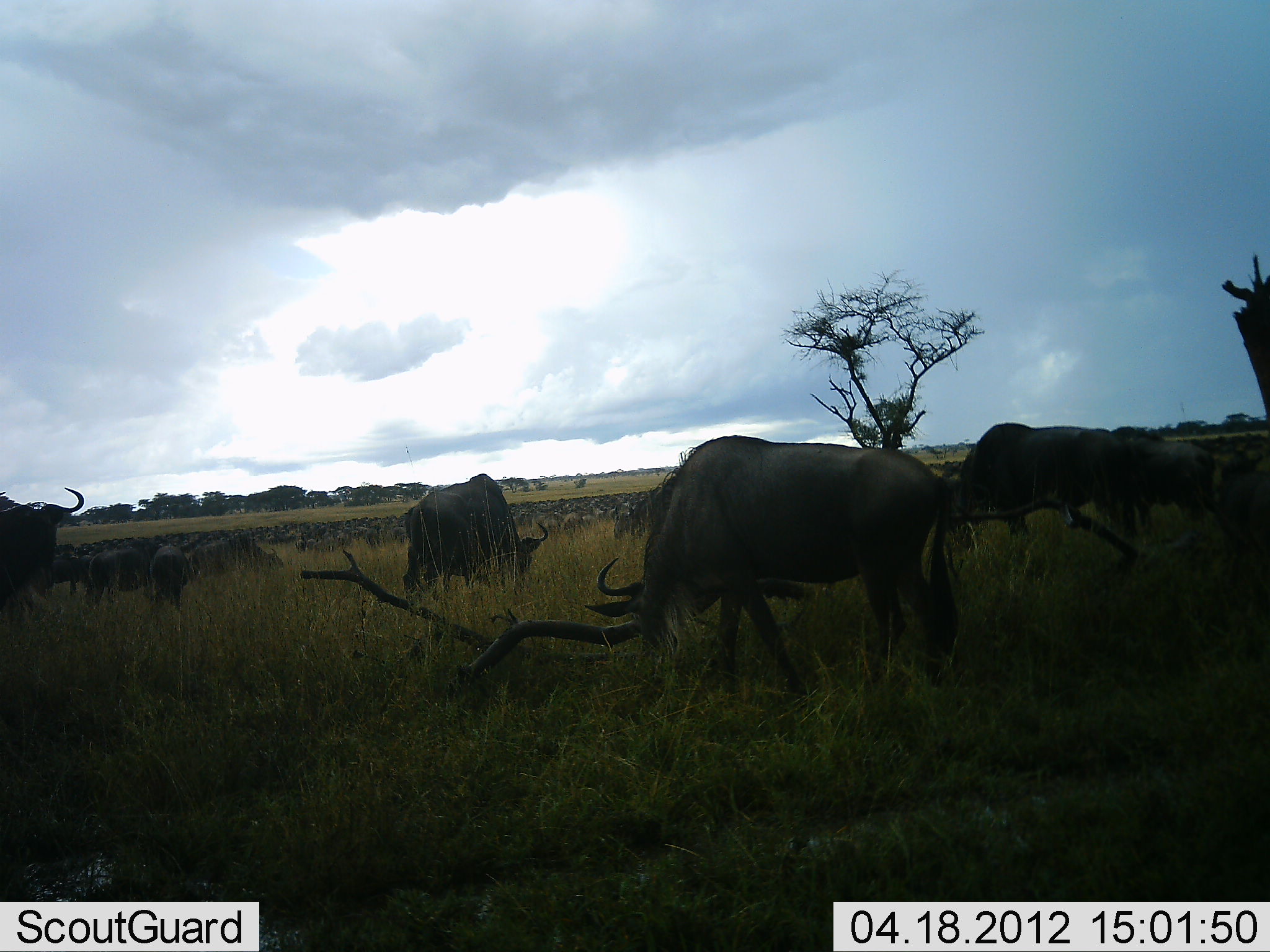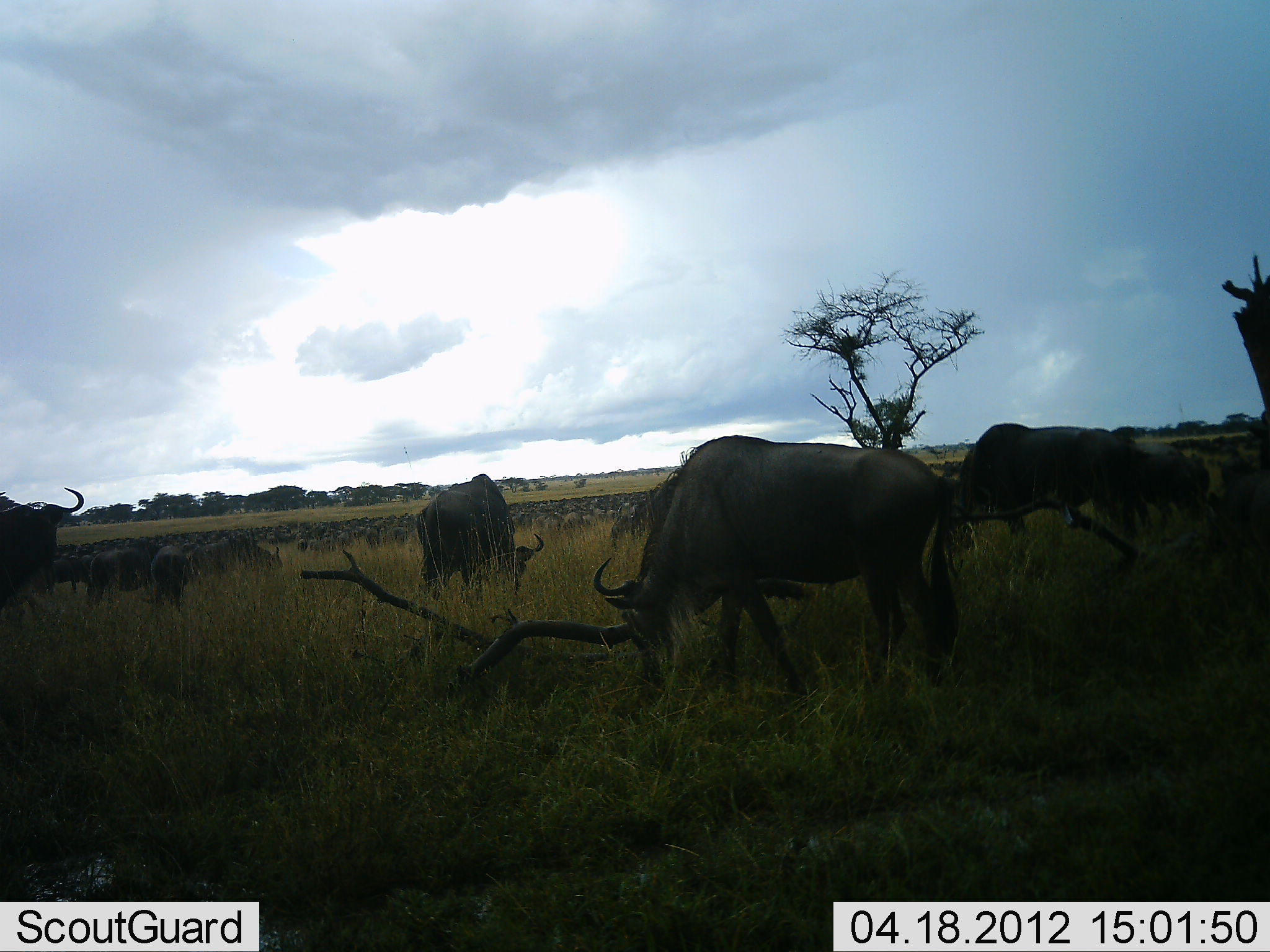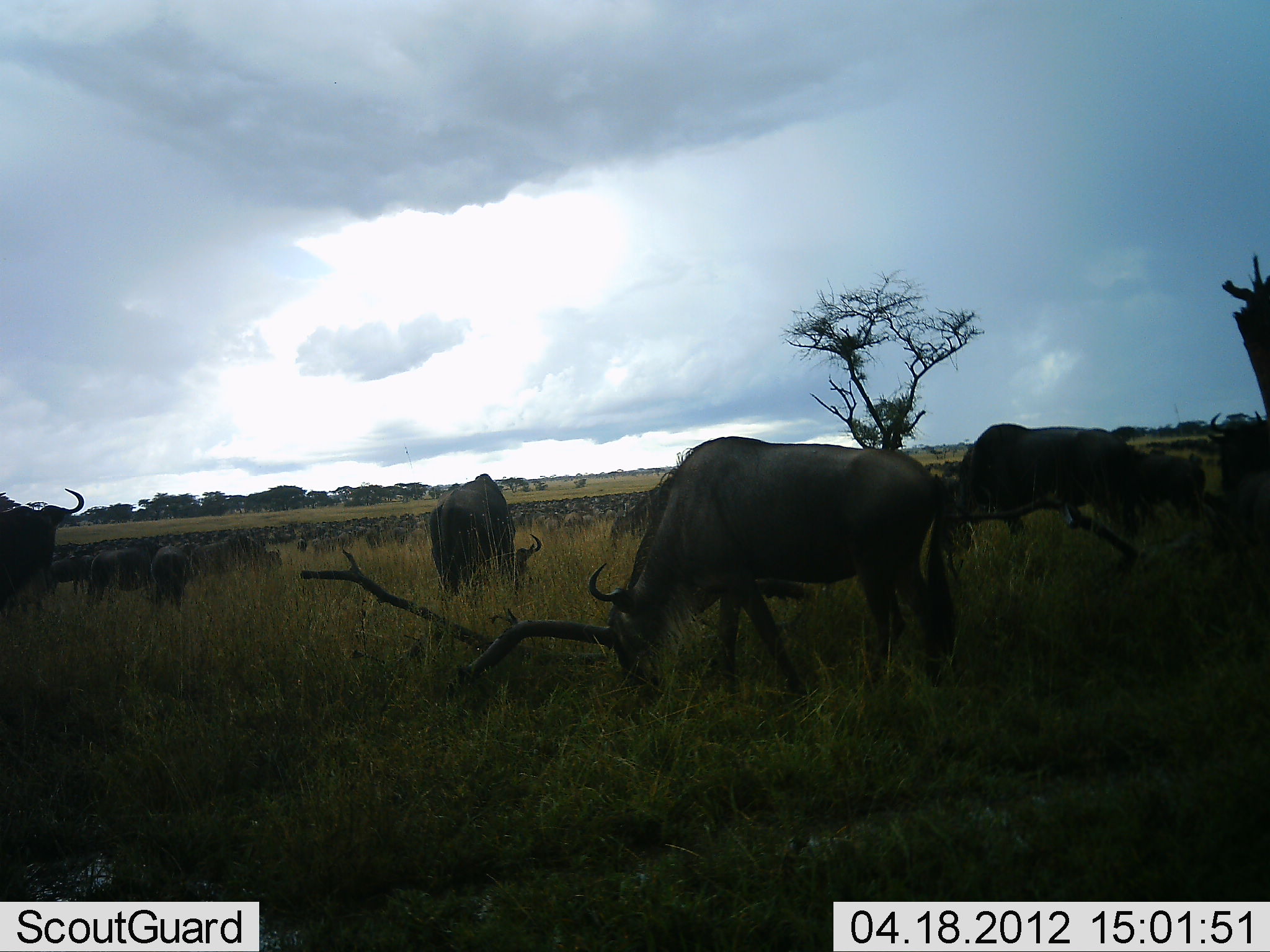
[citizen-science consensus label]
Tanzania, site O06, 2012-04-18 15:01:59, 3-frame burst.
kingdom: Animalia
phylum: Chordata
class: Mammalia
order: Artiodactyla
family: Bovidae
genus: Connochaetes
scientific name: Connochaetes taurinus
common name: blue wildebeest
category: wildebeest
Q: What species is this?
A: Wildebeest (blue wildebeest) (Connochaetes taurinus).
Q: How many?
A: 51+.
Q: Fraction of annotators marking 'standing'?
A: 53%.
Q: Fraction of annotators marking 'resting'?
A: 0%.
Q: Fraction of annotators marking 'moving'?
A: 35%.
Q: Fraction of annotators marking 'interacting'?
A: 0%.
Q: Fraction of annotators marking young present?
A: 0%.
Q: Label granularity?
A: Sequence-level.